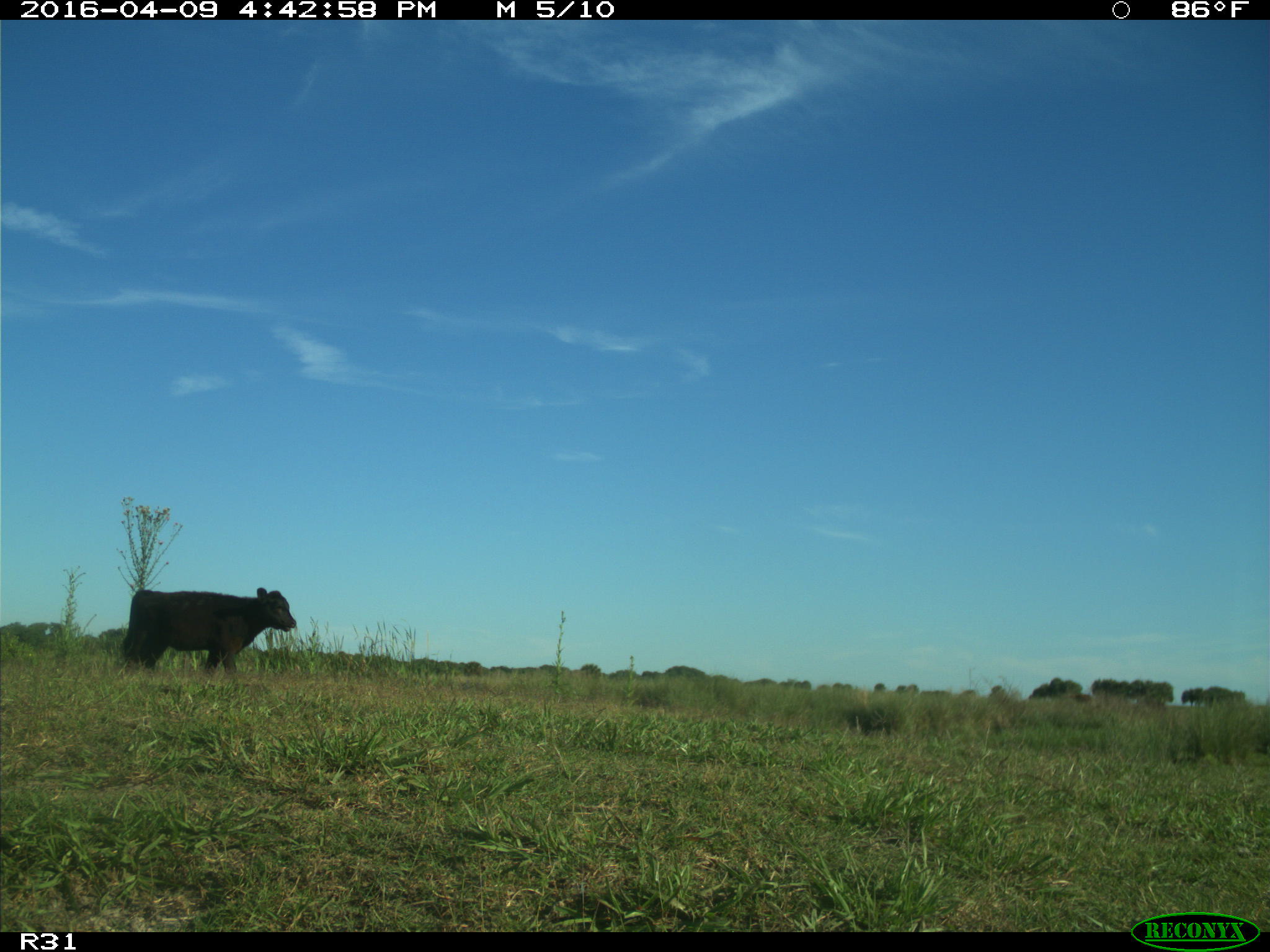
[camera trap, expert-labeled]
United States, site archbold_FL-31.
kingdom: Animalia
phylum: Chordata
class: Mammalia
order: Artiodactyla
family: Bovidae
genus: Bos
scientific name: Bos taurus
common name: domestic cow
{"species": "Bos taurus (domestic cow)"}